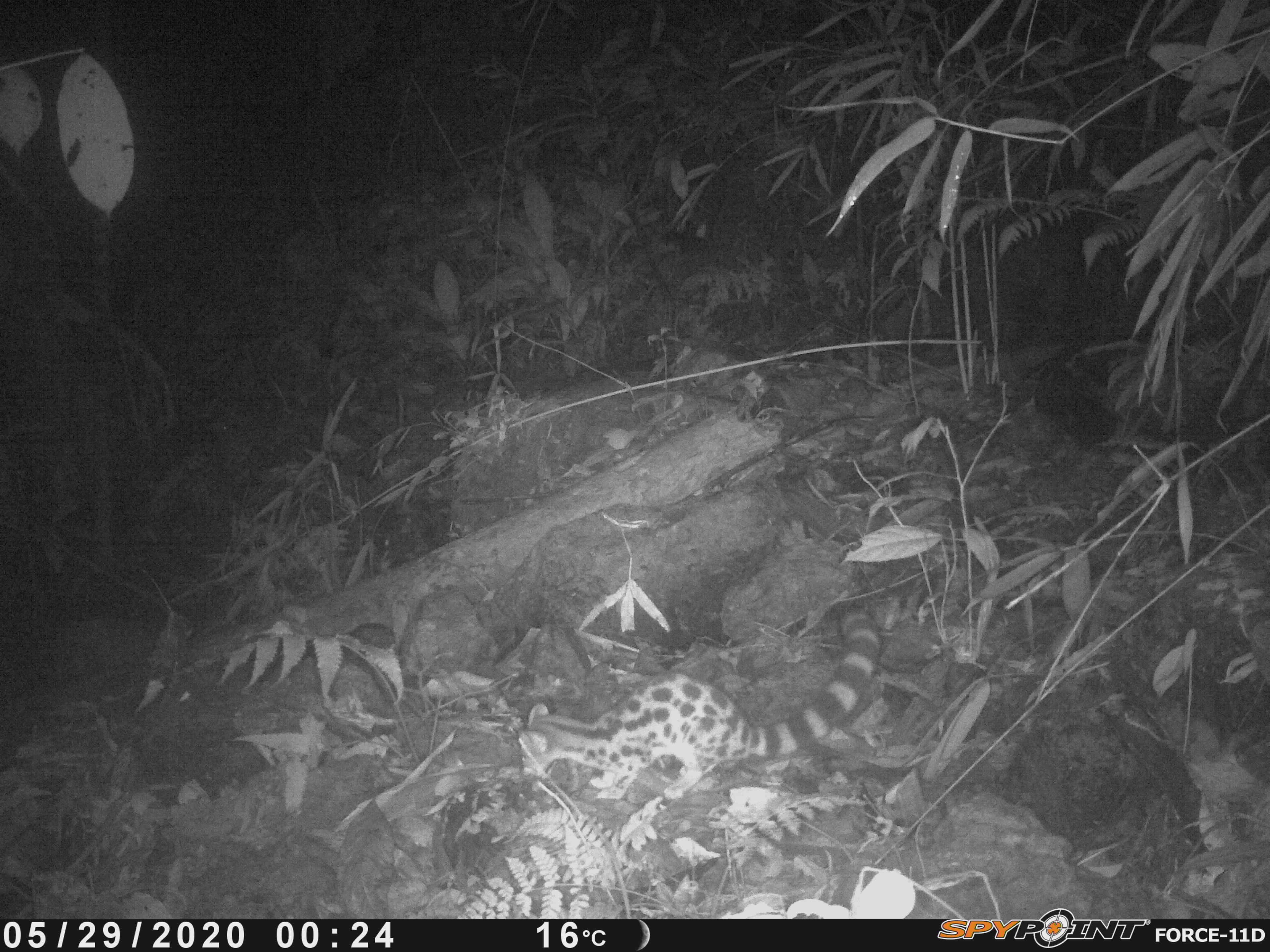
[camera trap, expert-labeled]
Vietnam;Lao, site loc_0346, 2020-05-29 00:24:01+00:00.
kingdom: Animalia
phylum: Chordata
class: Mammalia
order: Carnivora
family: Prionodontidae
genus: Prionodon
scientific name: Prionodon pardicolor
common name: spotted linsang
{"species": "spotted linsang (Prionodon pardicolor)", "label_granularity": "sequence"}